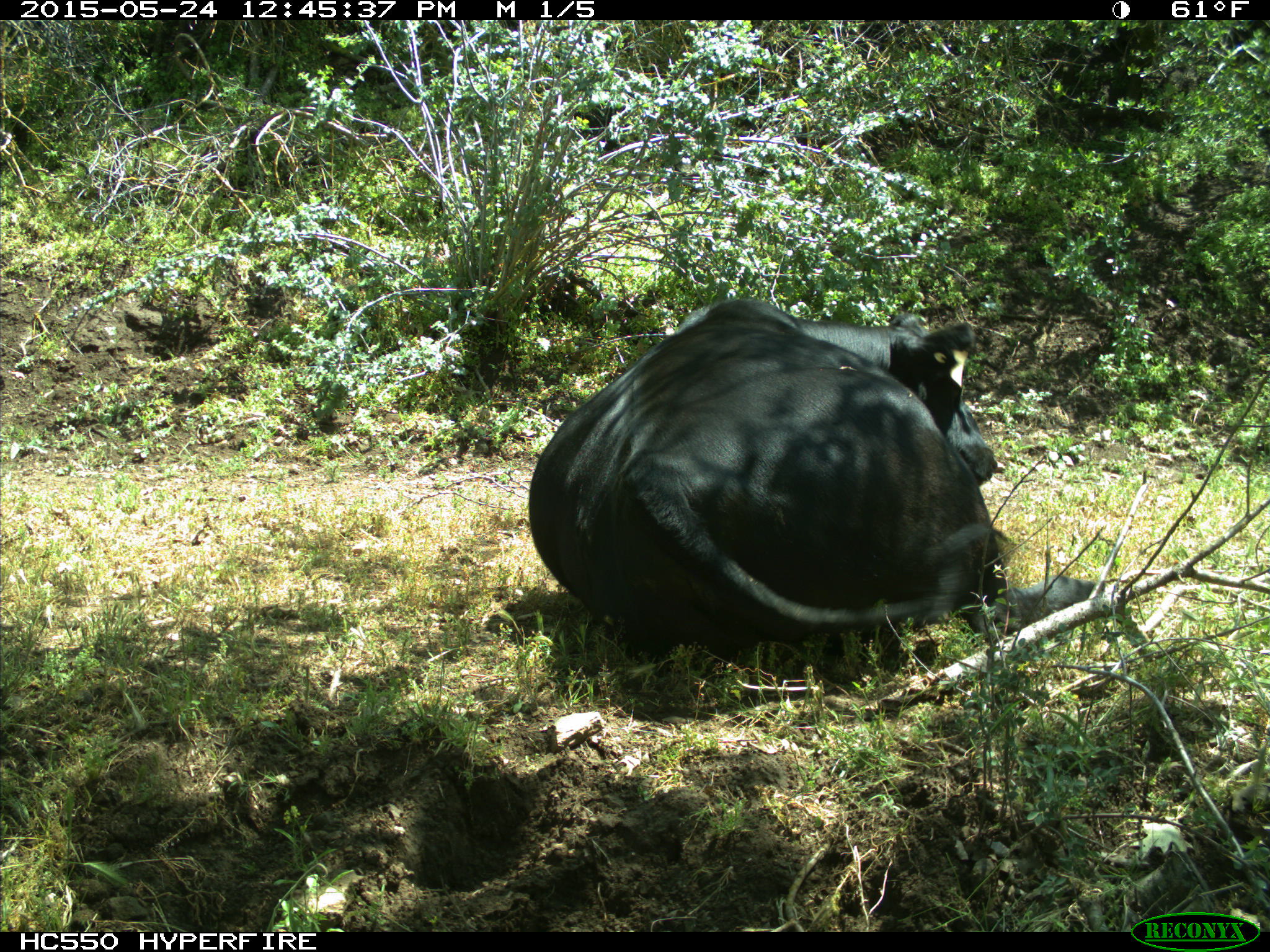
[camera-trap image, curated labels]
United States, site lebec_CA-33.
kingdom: Animalia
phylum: Chordata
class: Mammalia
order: Artiodactyla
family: Bovidae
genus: Bos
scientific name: Bos taurus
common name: domestic cow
Bos taurus (domestic cow).